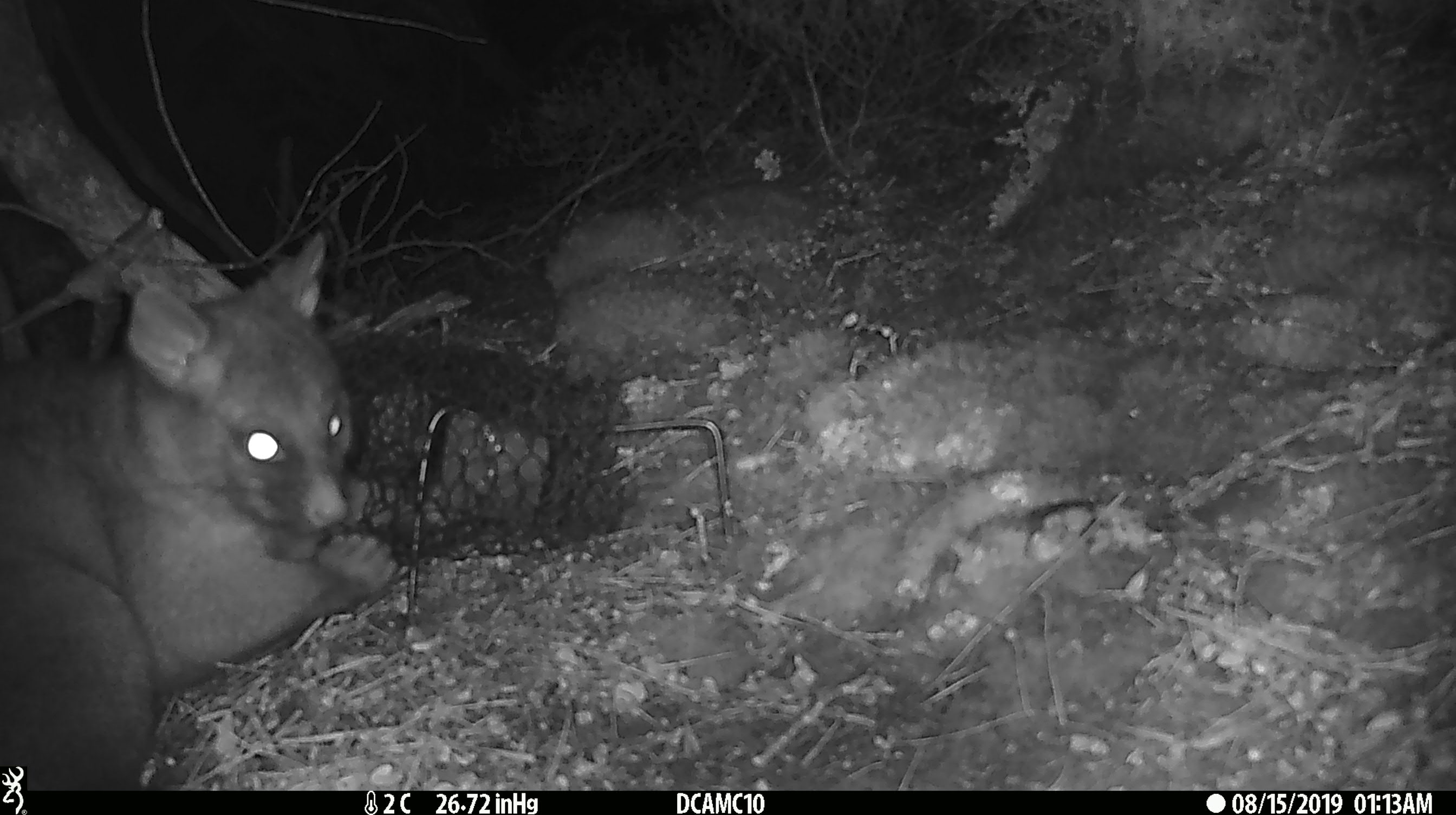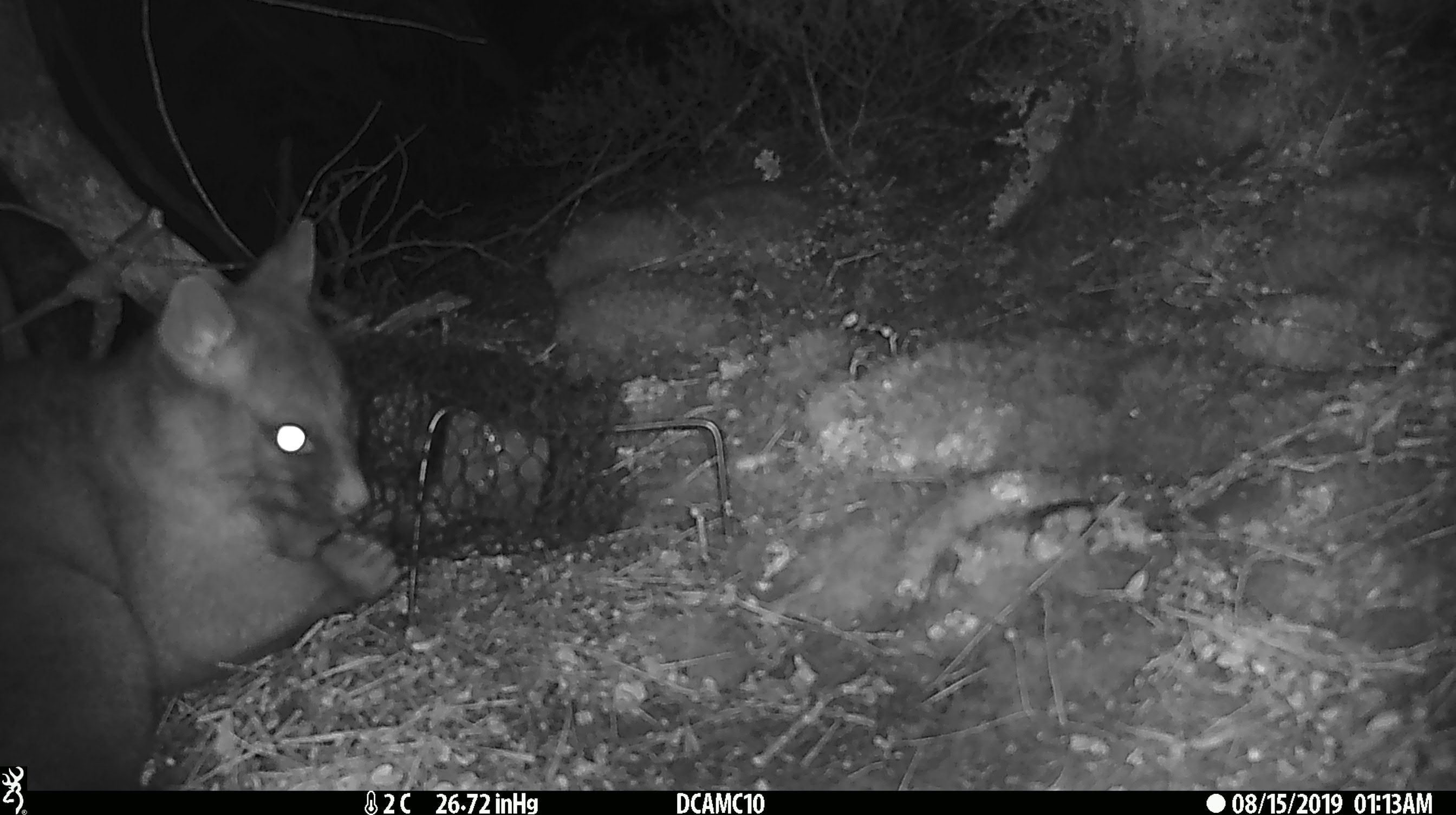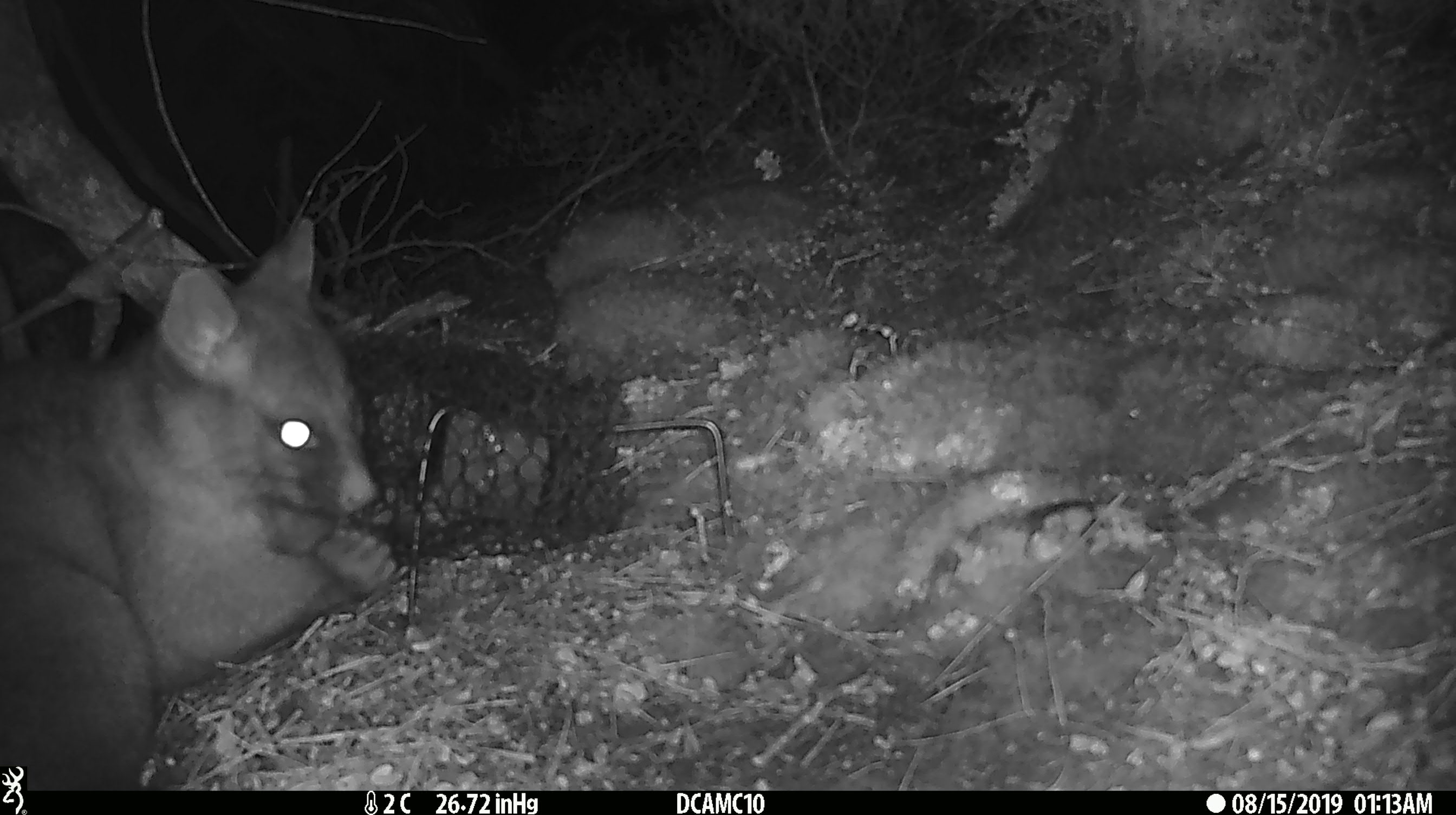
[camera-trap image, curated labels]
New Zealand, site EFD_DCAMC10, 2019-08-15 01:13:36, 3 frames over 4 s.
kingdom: Animalia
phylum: Chordata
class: Mammalia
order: Diprotodontia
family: Phalangeridae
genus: Trichosurus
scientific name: Trichosurus vulpecula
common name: common brushtail possum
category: possum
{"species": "possum (common brushtail possum) (Trichosurus vulpecula)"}